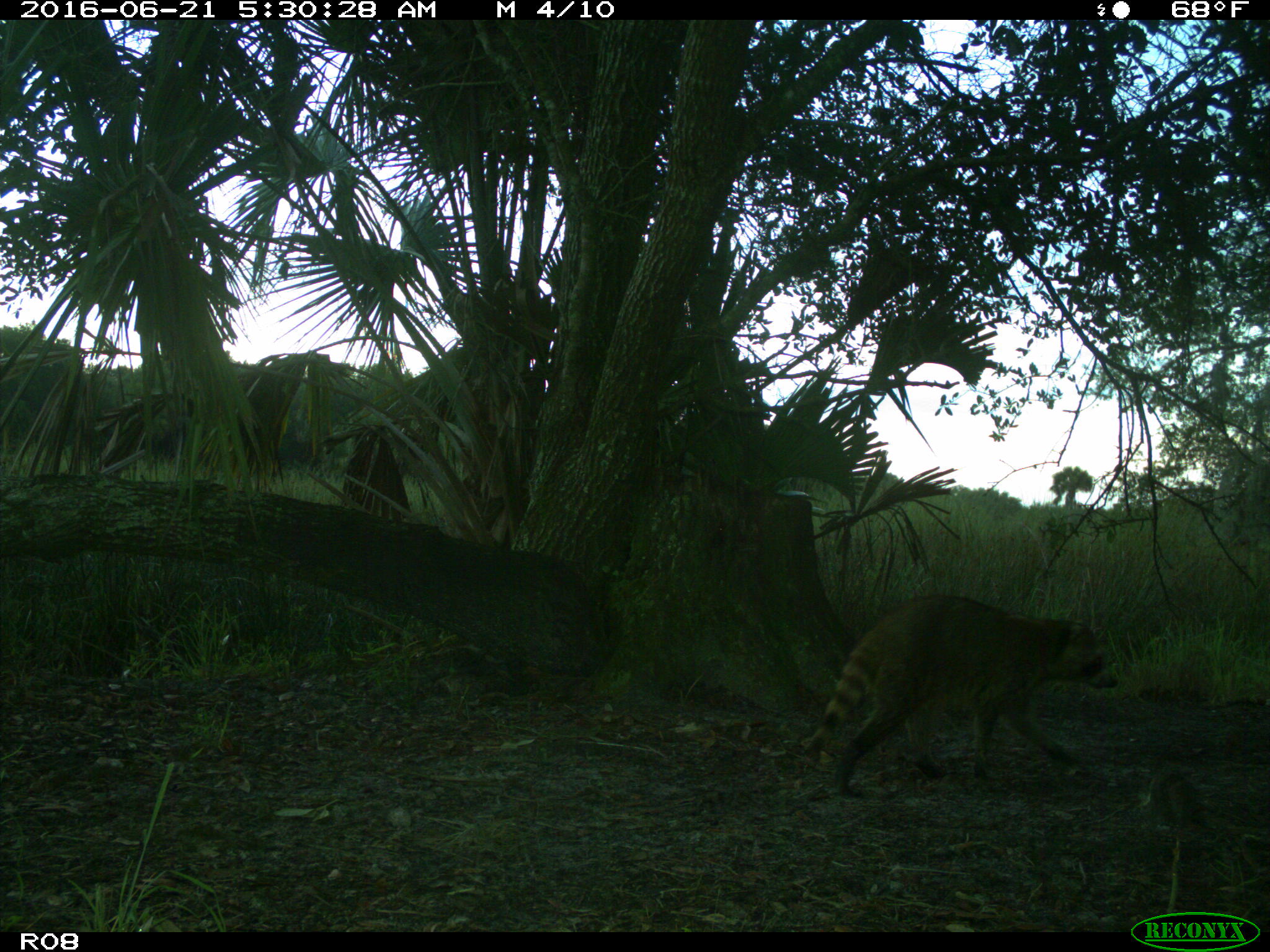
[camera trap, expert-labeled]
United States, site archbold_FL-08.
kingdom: Animalia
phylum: Chordata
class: Mammalia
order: Carnivora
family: Procyonidae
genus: Procyon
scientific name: Procyon lotor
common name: common raccoon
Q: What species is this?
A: Procyon lotor (common raccoon).